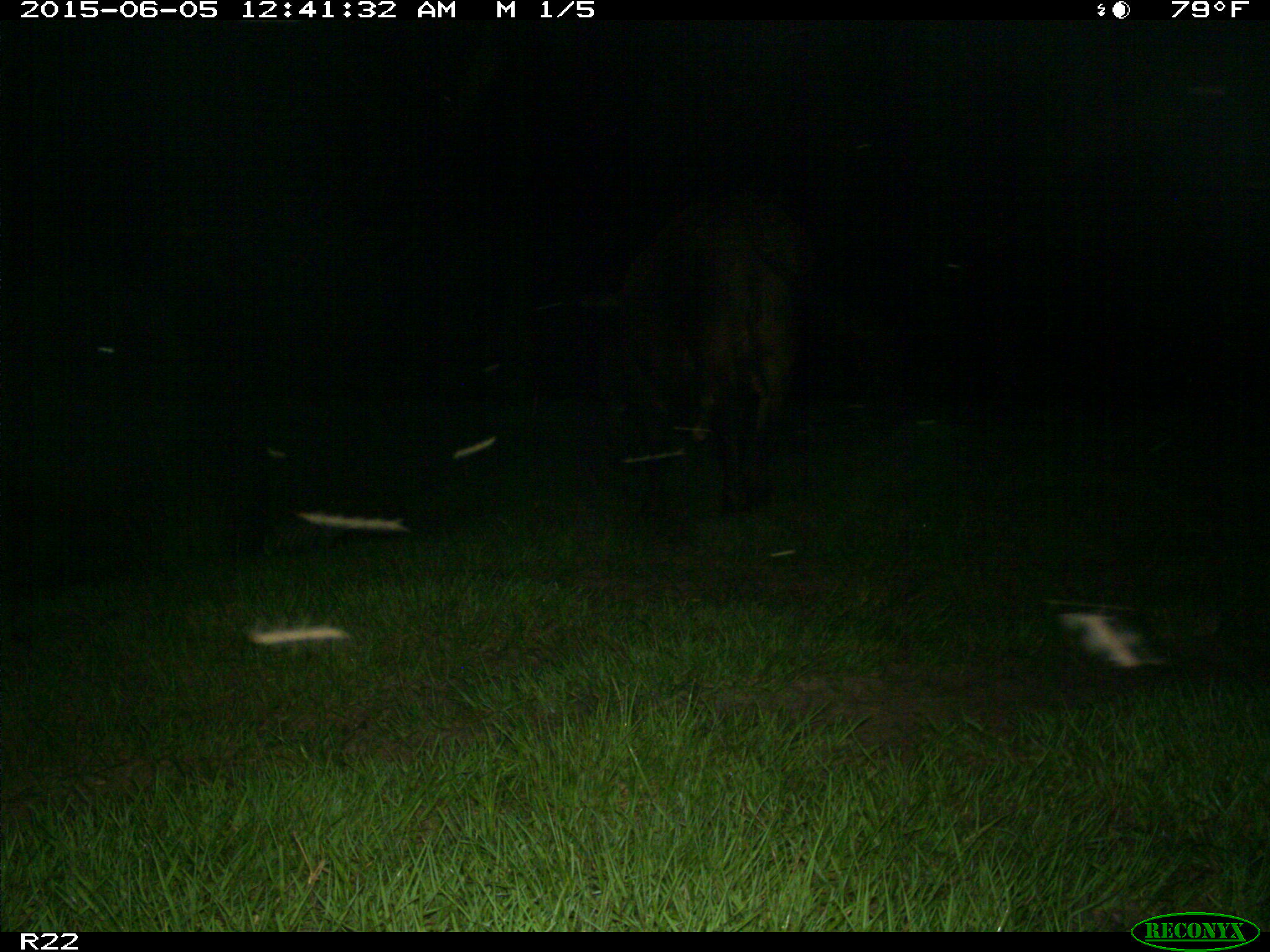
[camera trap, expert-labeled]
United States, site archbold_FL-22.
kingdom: Animalia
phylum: Chordata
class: Mammalia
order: Artiodactyla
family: Bovidae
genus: Bos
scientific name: Bos taurus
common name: domestic cow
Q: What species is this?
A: Bos taurus (domestic cow).